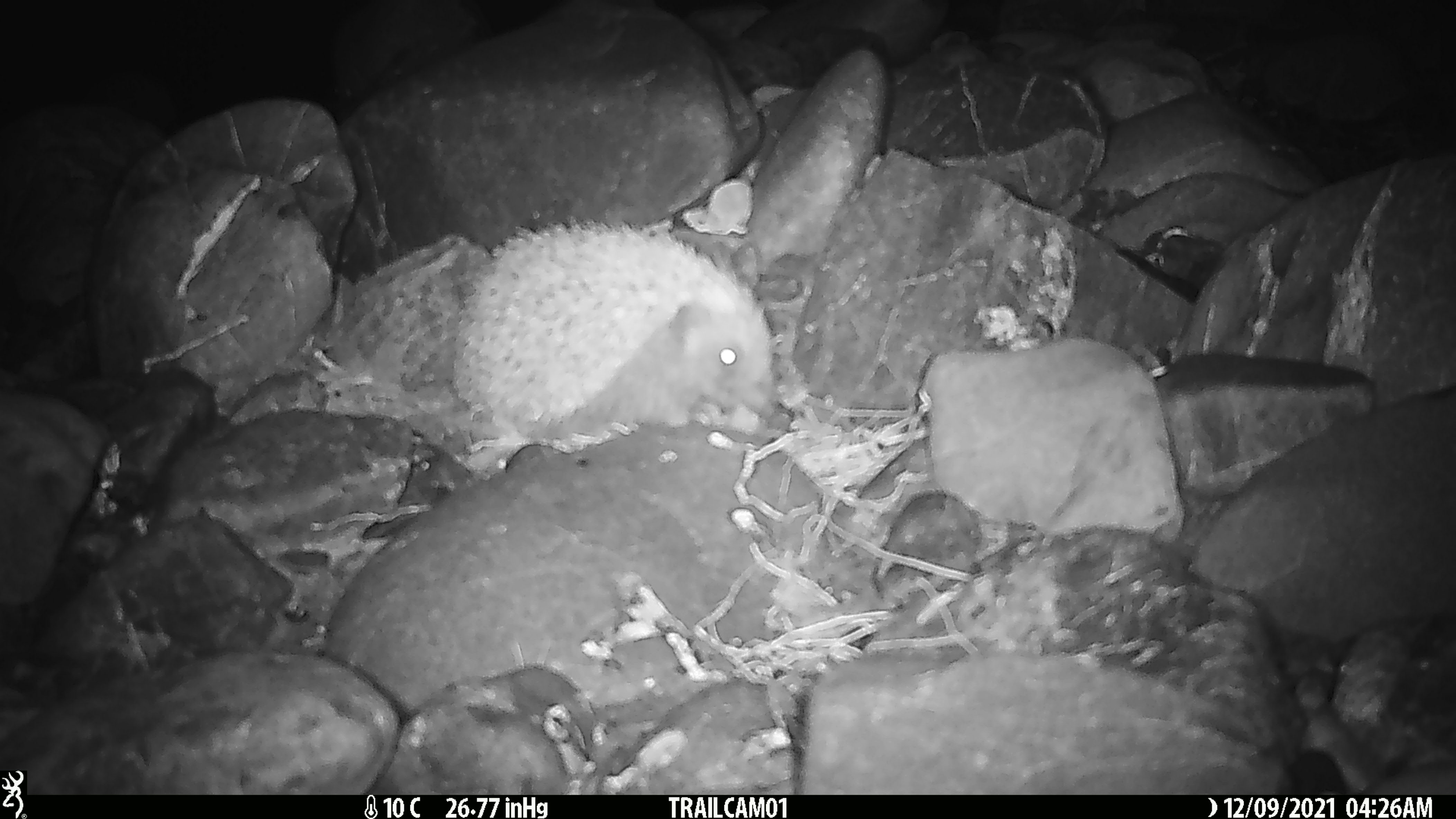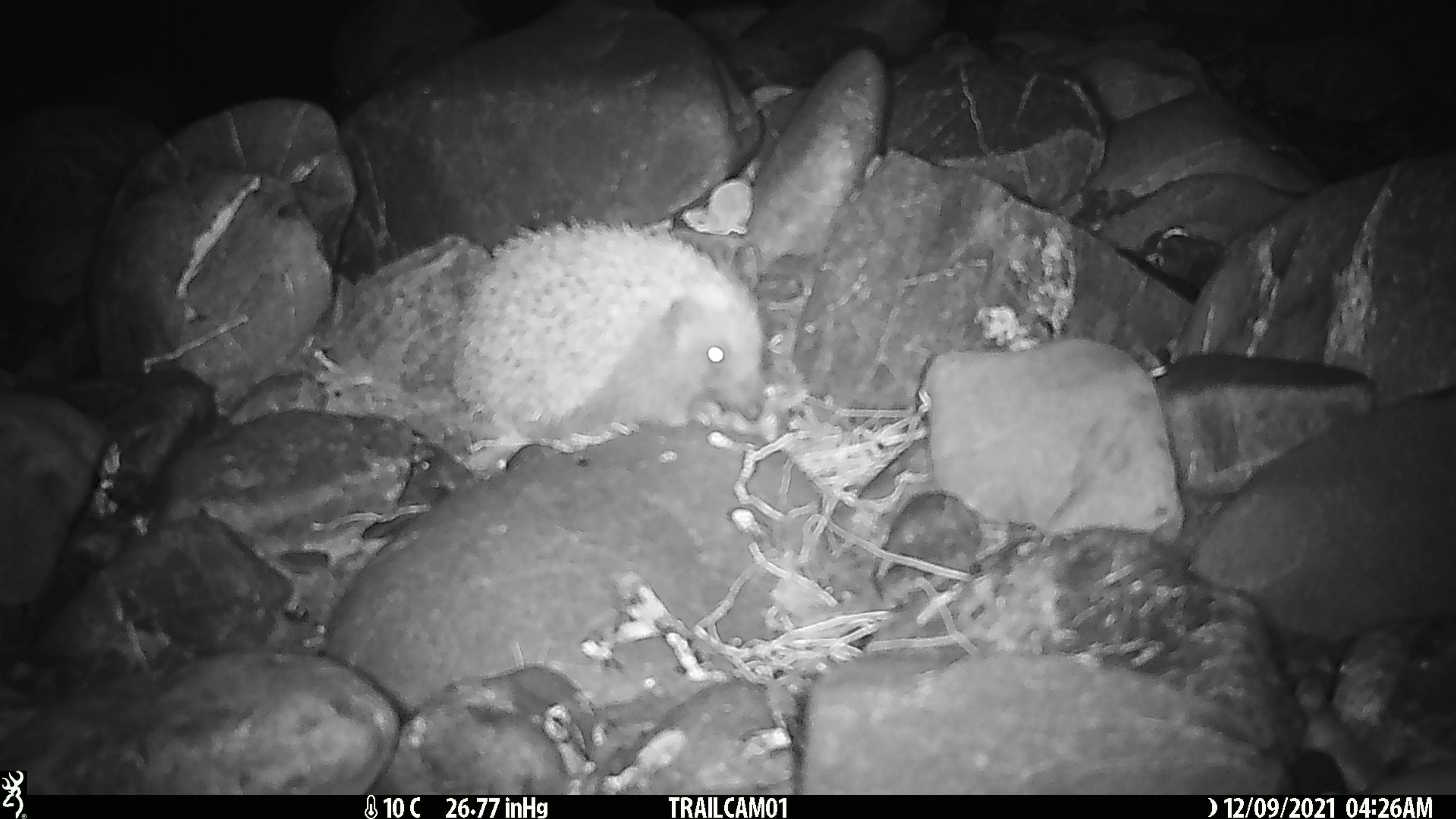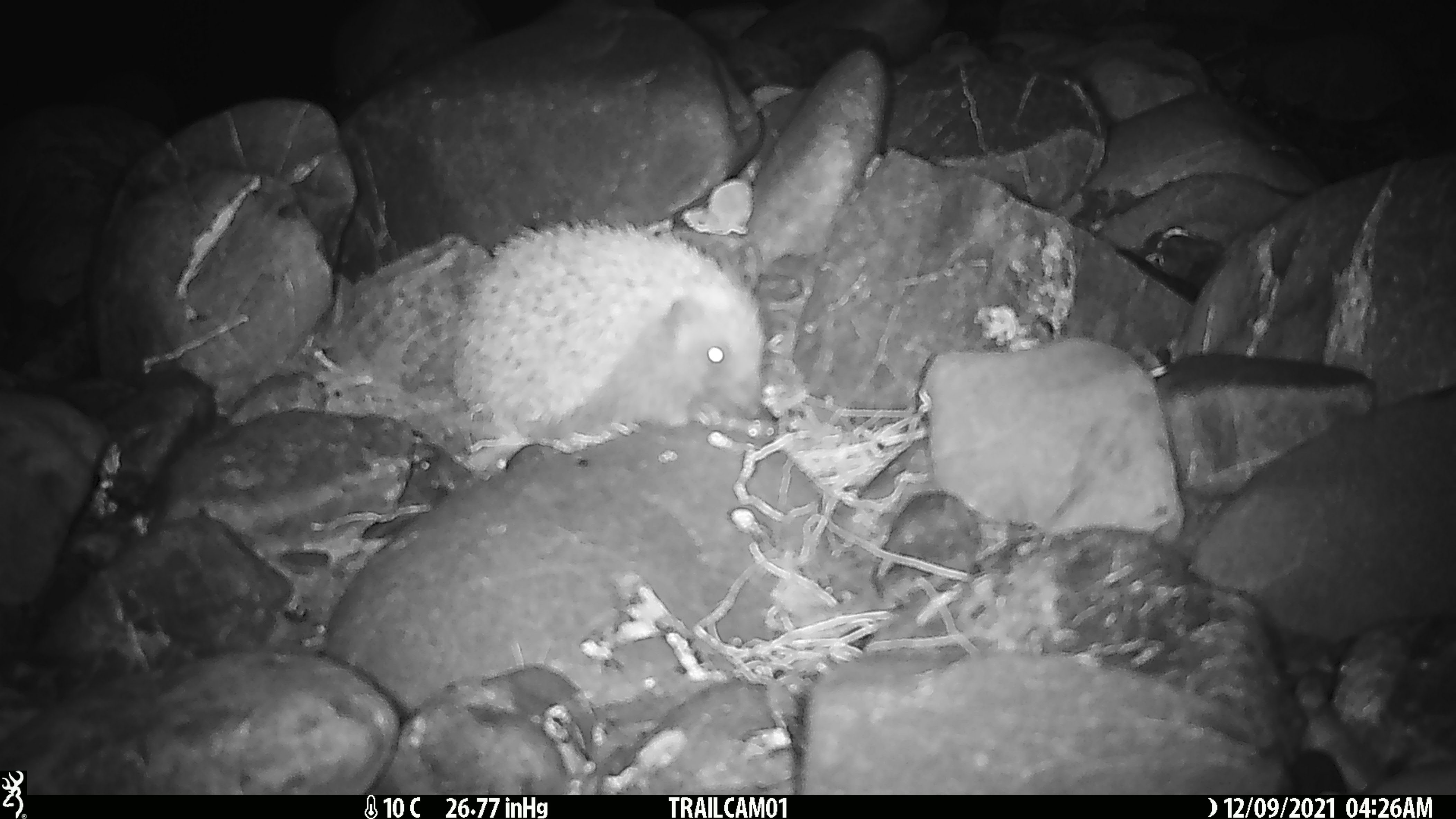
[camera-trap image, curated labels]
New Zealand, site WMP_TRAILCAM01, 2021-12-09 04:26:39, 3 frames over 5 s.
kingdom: Animalia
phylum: Chordata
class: Mammalia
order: Eulipotyphla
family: Erinaceidae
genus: Erinaceus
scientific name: Erinaceus europaeus europaeus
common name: european hedgehog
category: hedgehog